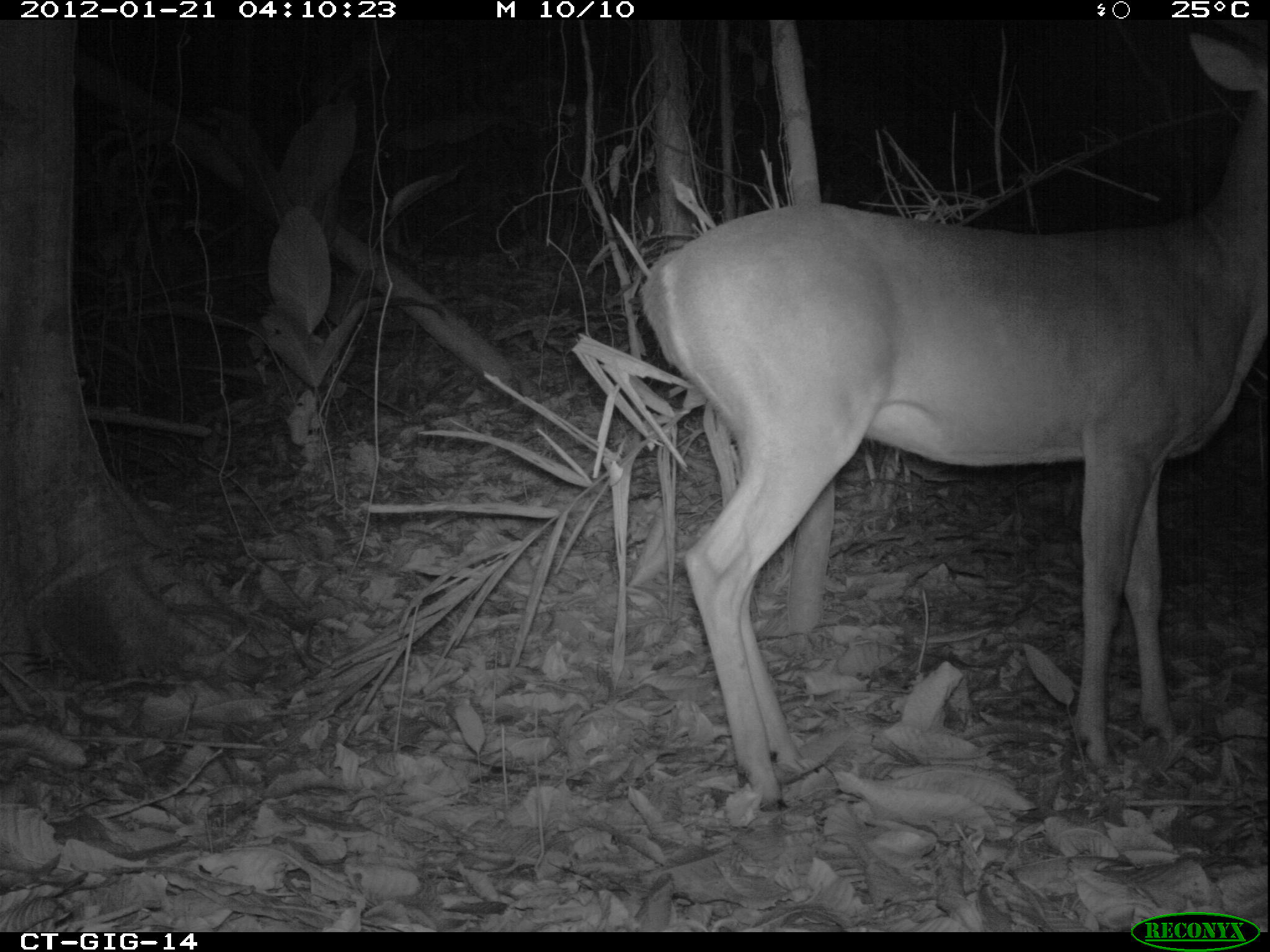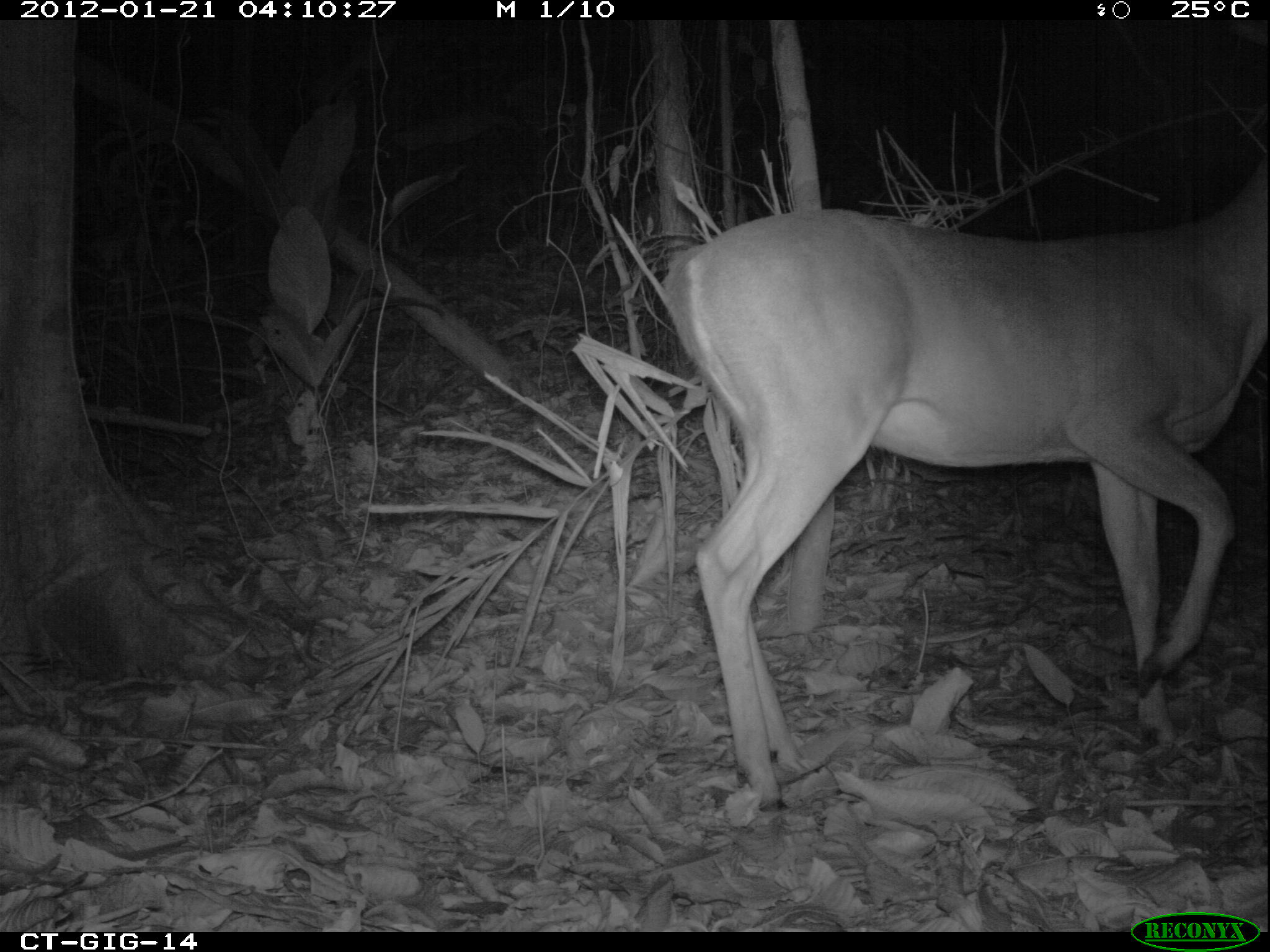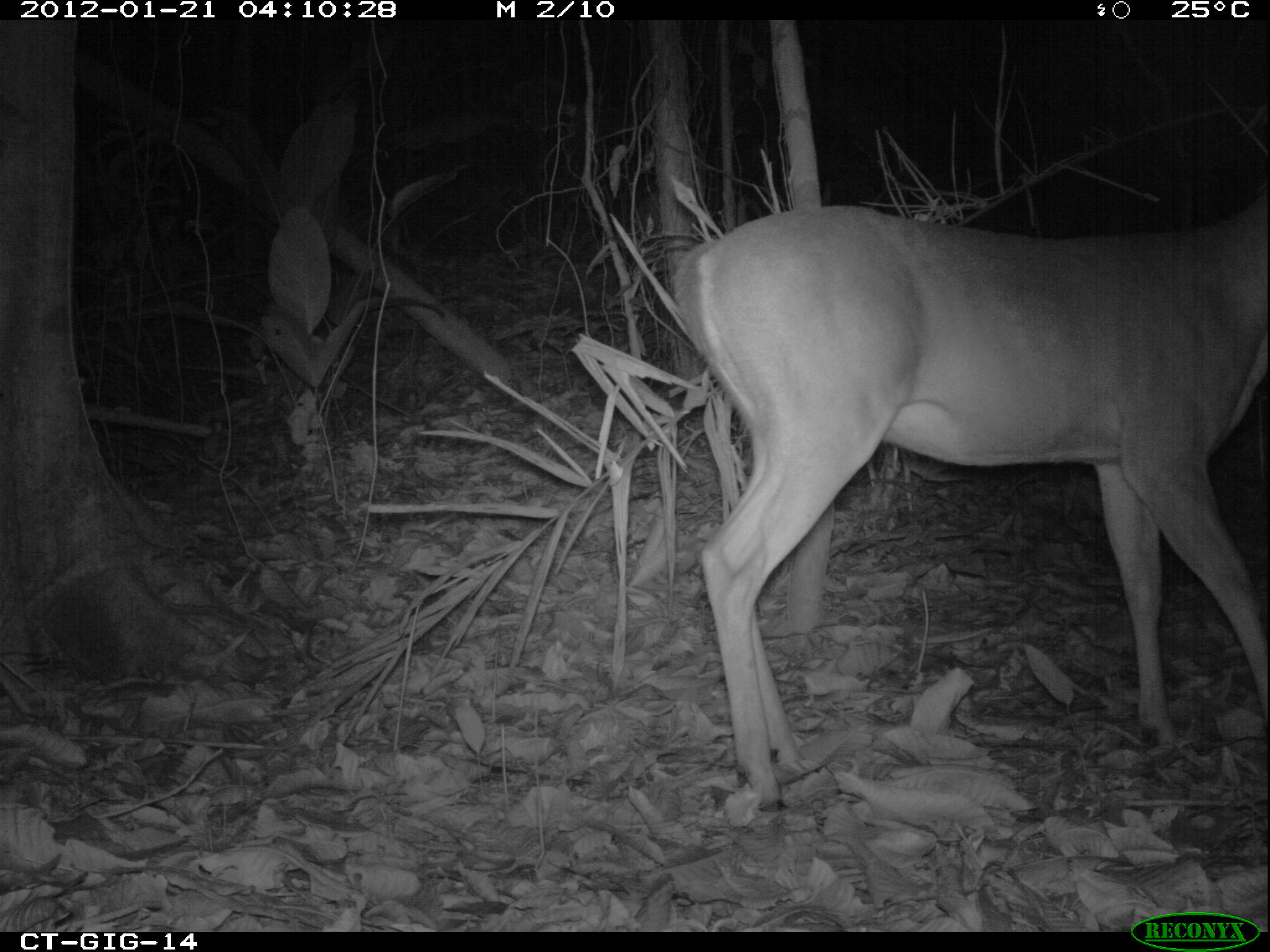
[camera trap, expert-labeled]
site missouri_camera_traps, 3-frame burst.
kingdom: Animalia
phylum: Chordata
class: Mammalia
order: Artiodactyla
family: Cervidae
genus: Odocoileus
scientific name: Odocoileus virginianus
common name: white-tailed deer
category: white tailed deer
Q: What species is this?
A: White tailed deer (white-tailed deer) (Odocoileus virginianus).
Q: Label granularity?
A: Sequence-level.